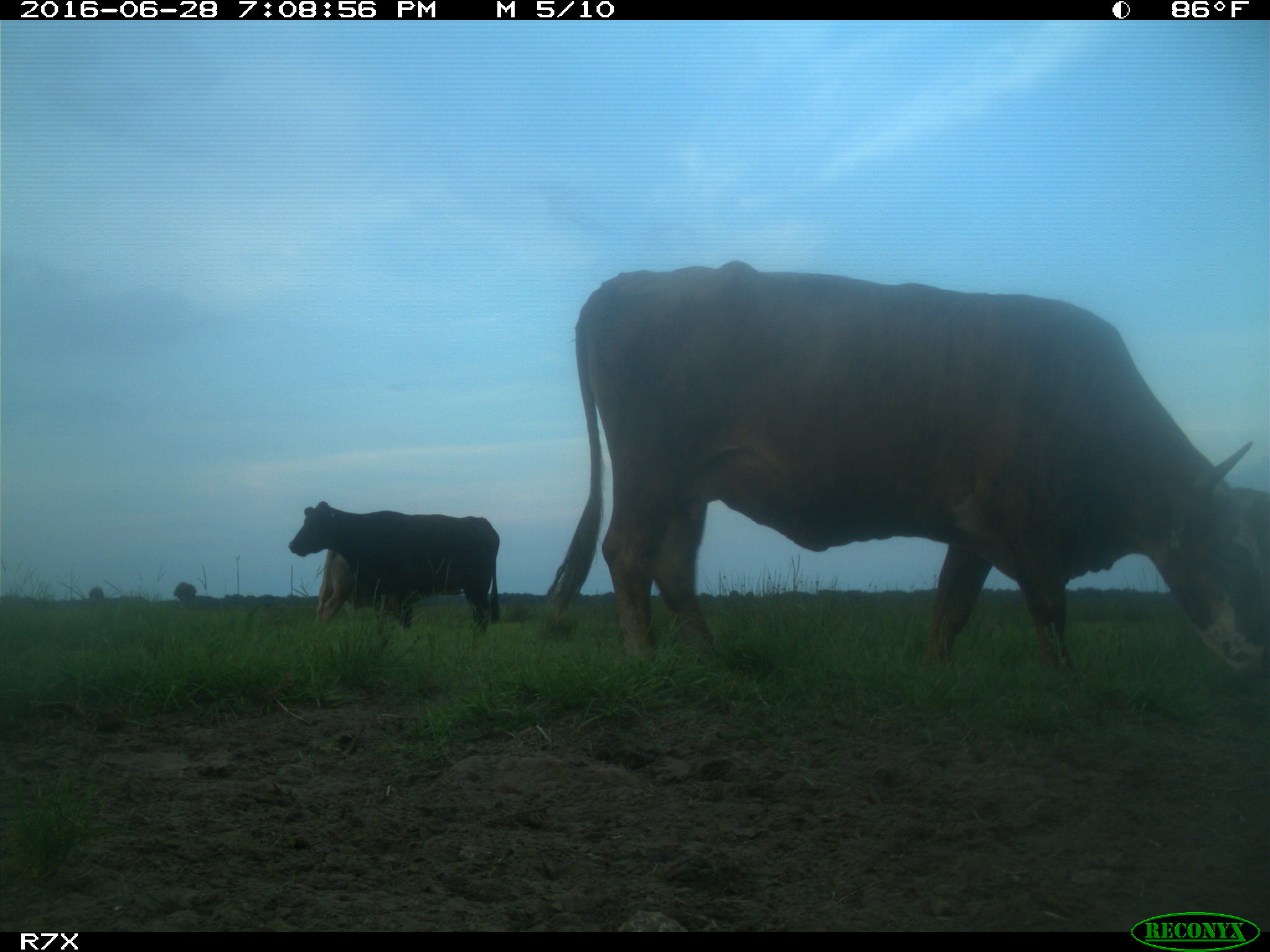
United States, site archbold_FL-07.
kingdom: Animalia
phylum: Chordata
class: Mammalia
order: Artiodactyla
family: Bovidae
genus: Bos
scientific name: Bos taurus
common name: domestic cow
Bos taurus (domestic cow).